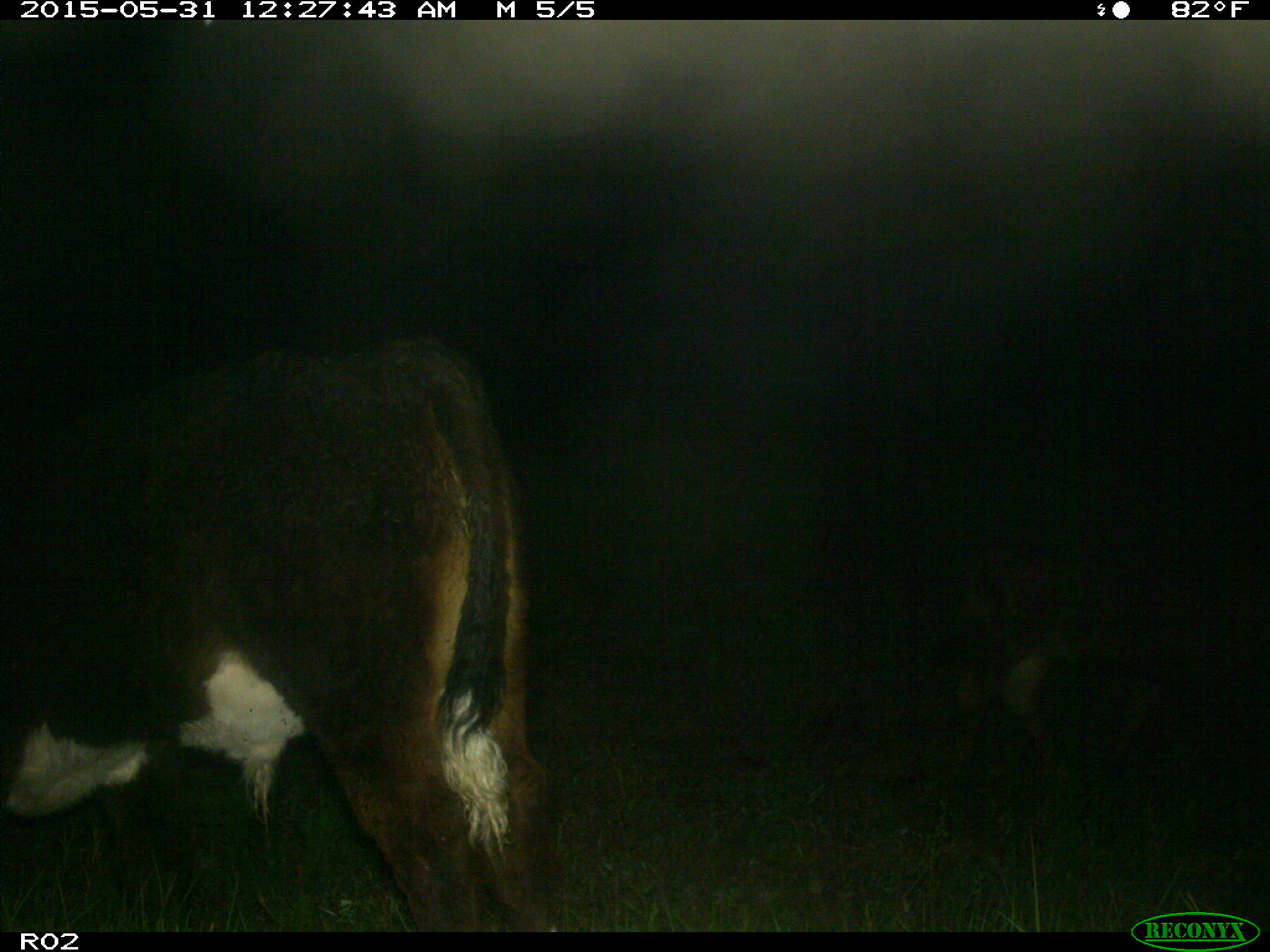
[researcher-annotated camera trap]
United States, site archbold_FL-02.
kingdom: Animalia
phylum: Chordata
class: Mammalia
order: Artiodactyla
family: Bovidae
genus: Bos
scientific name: Bos taurus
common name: domestic cow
Bos taurus (domestic cow).